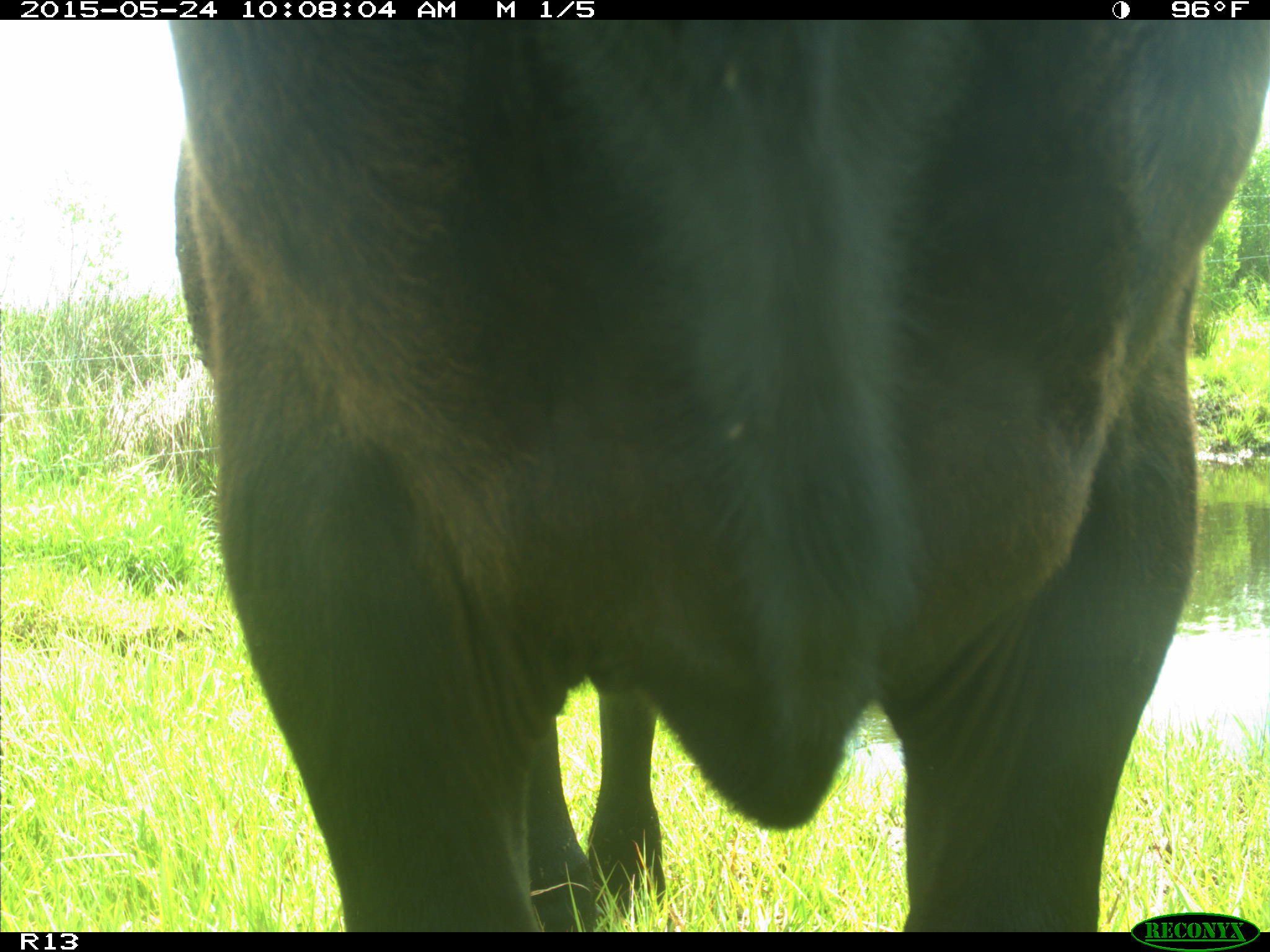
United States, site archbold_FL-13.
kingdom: Animalia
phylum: Chordata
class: Mammalia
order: Artiodactyla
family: Bovidae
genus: Bos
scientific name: Bos taurus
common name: domestic cow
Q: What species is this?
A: Bos taurus (domestic cow).